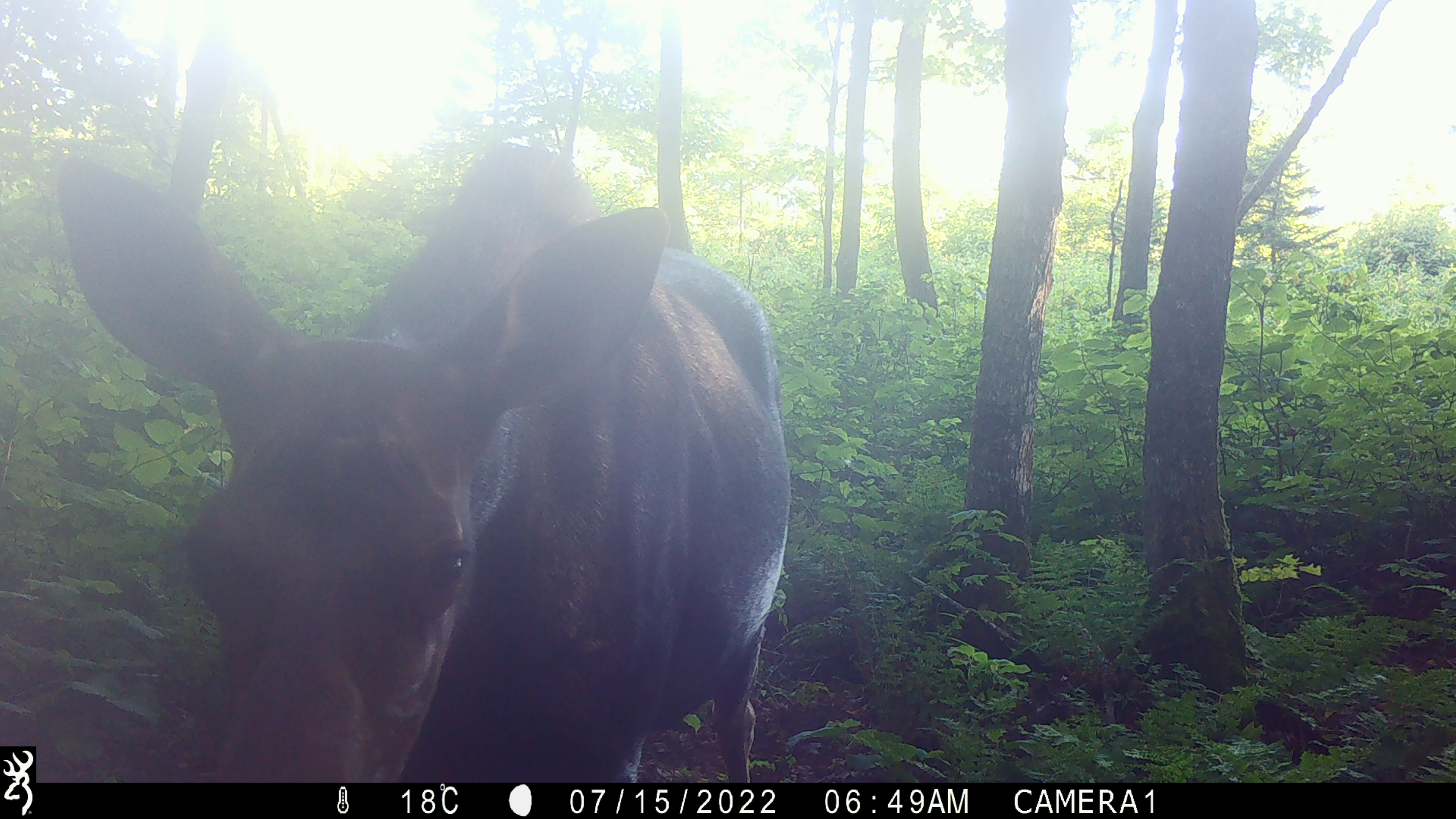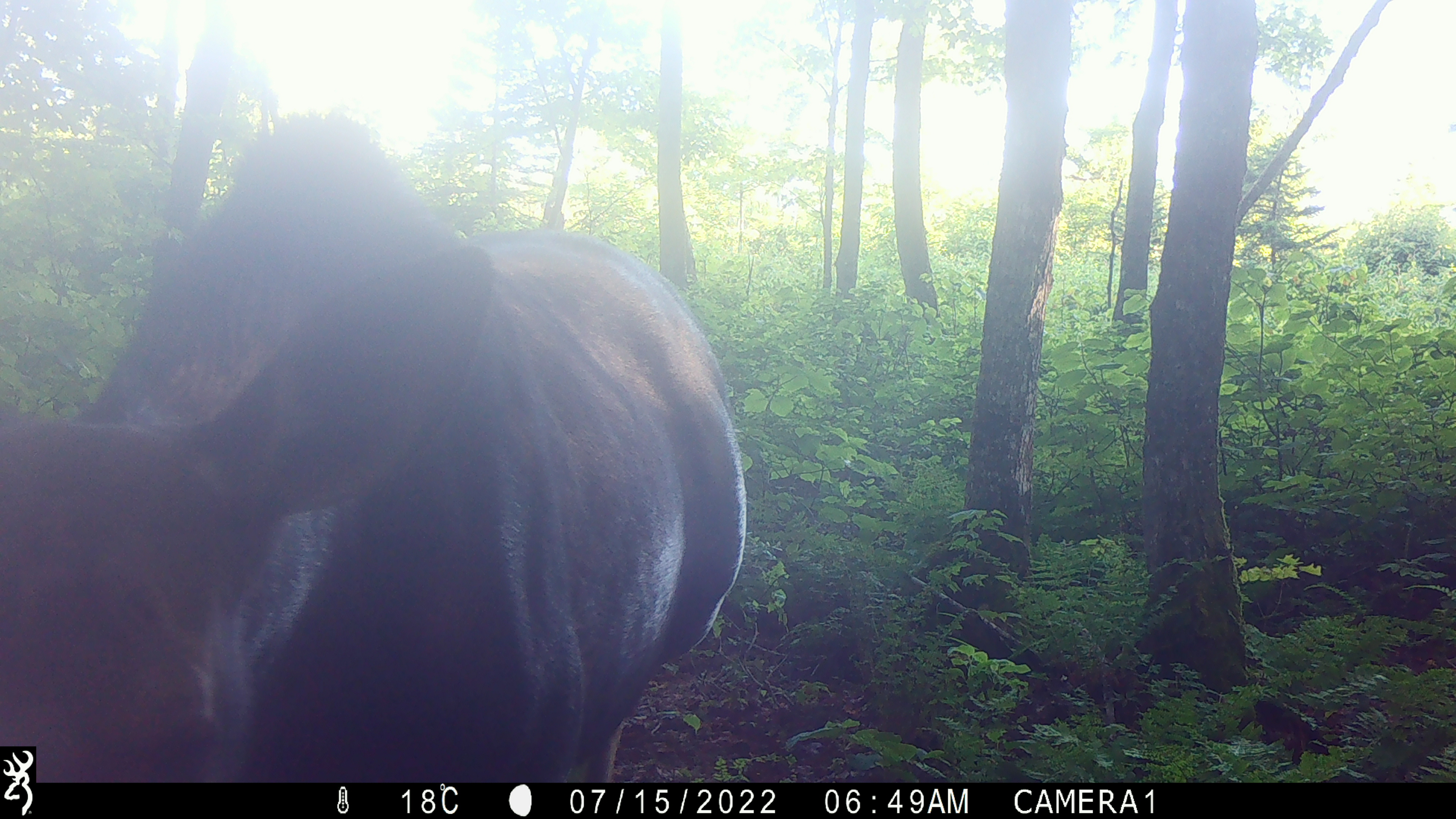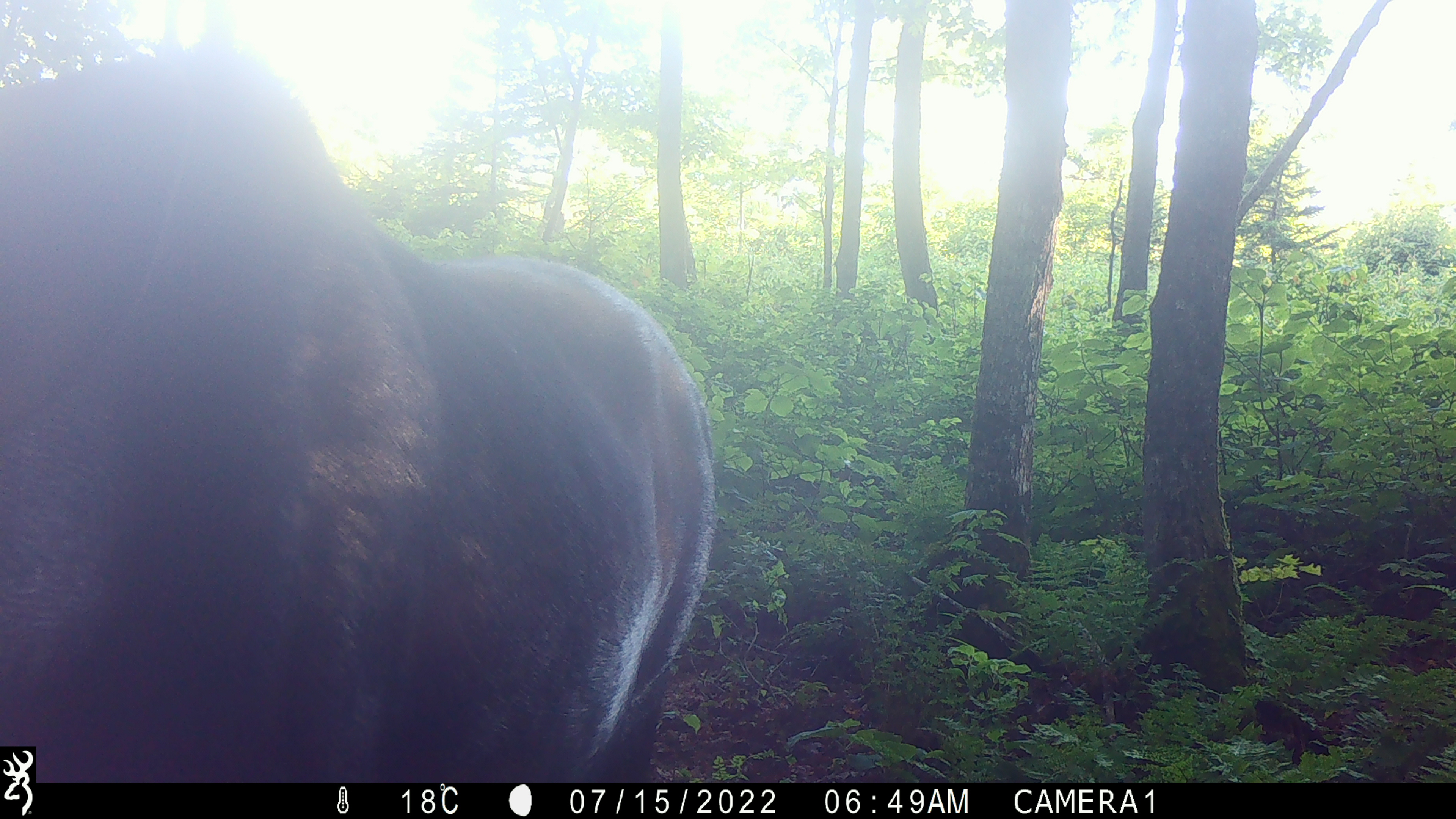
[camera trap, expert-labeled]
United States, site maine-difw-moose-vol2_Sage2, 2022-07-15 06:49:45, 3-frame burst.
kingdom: Animalia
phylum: Chordata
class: Mammalia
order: Artiodactyla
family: Cervidae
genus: Alces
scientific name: Alces alces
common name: moose